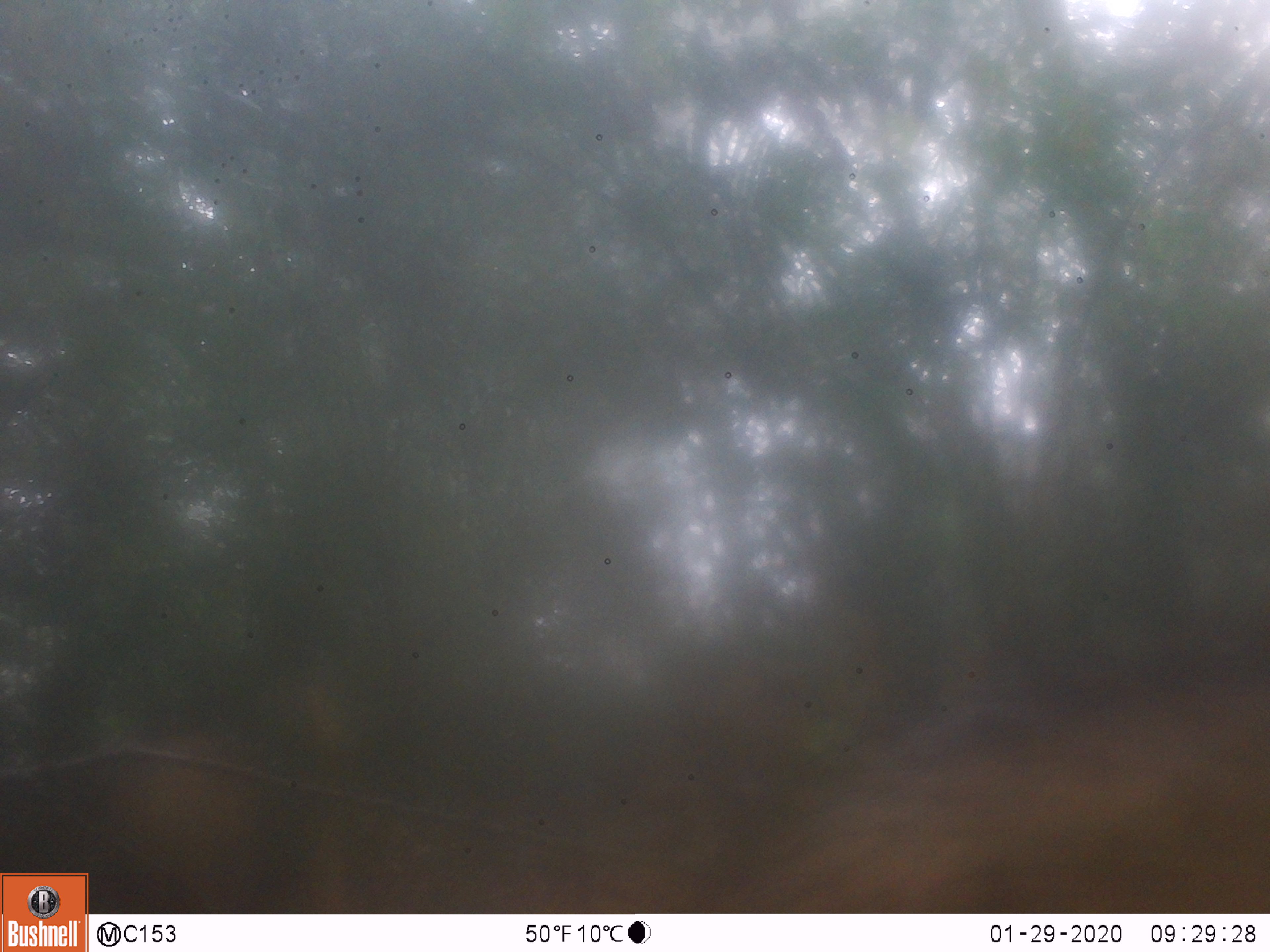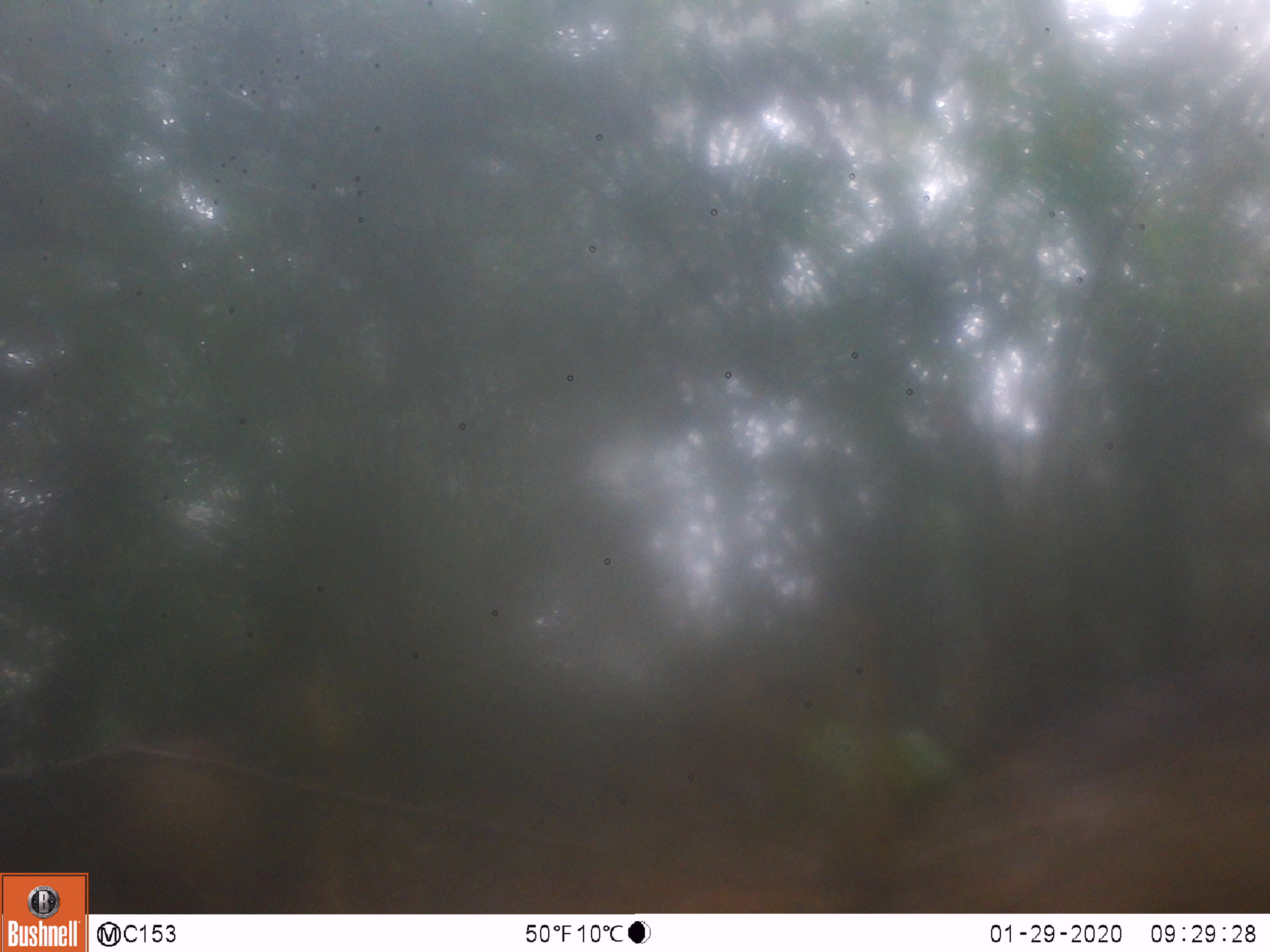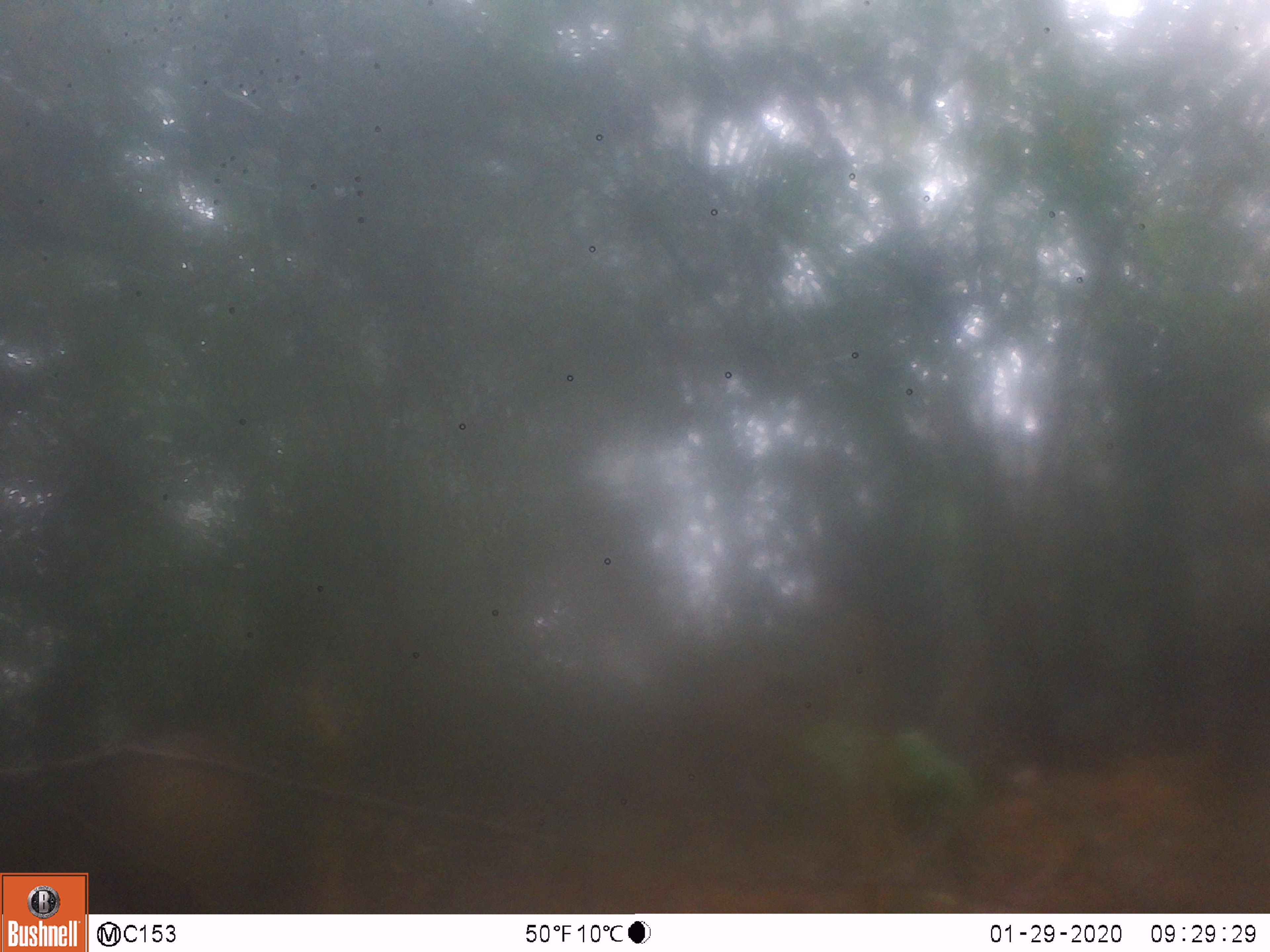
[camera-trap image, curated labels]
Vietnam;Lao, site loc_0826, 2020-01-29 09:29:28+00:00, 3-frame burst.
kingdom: Animalia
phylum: Chordata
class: Mammalia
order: Artiodactyla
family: Suidae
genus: Sus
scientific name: Sus scrofa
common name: eurasian wild pig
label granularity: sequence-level